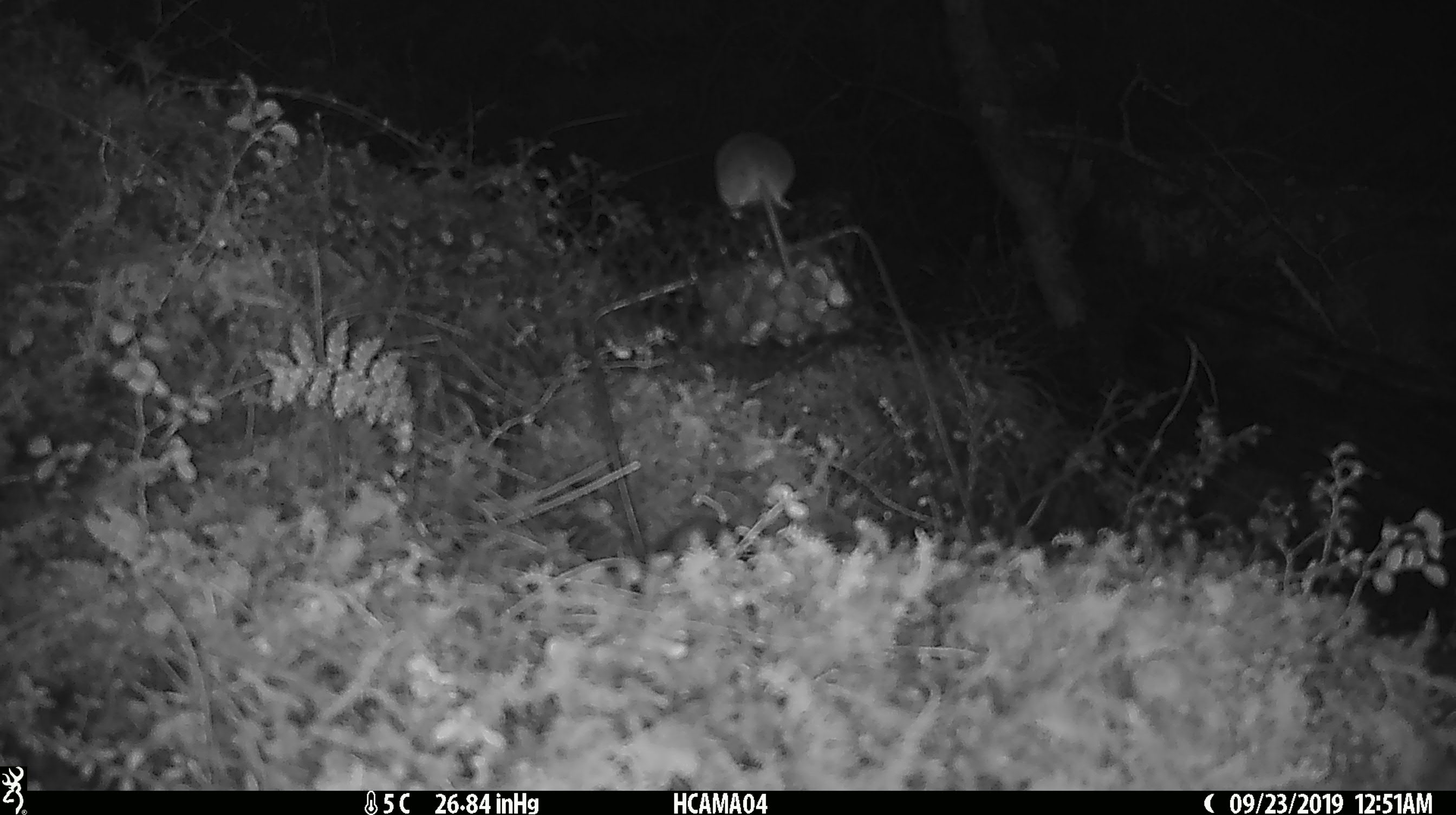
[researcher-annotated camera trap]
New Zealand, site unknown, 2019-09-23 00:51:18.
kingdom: Animalia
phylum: Chordata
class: Mammalia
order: Rodentia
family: Muridae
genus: Mus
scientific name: Mus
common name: mouse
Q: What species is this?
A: Mouse (Mus).